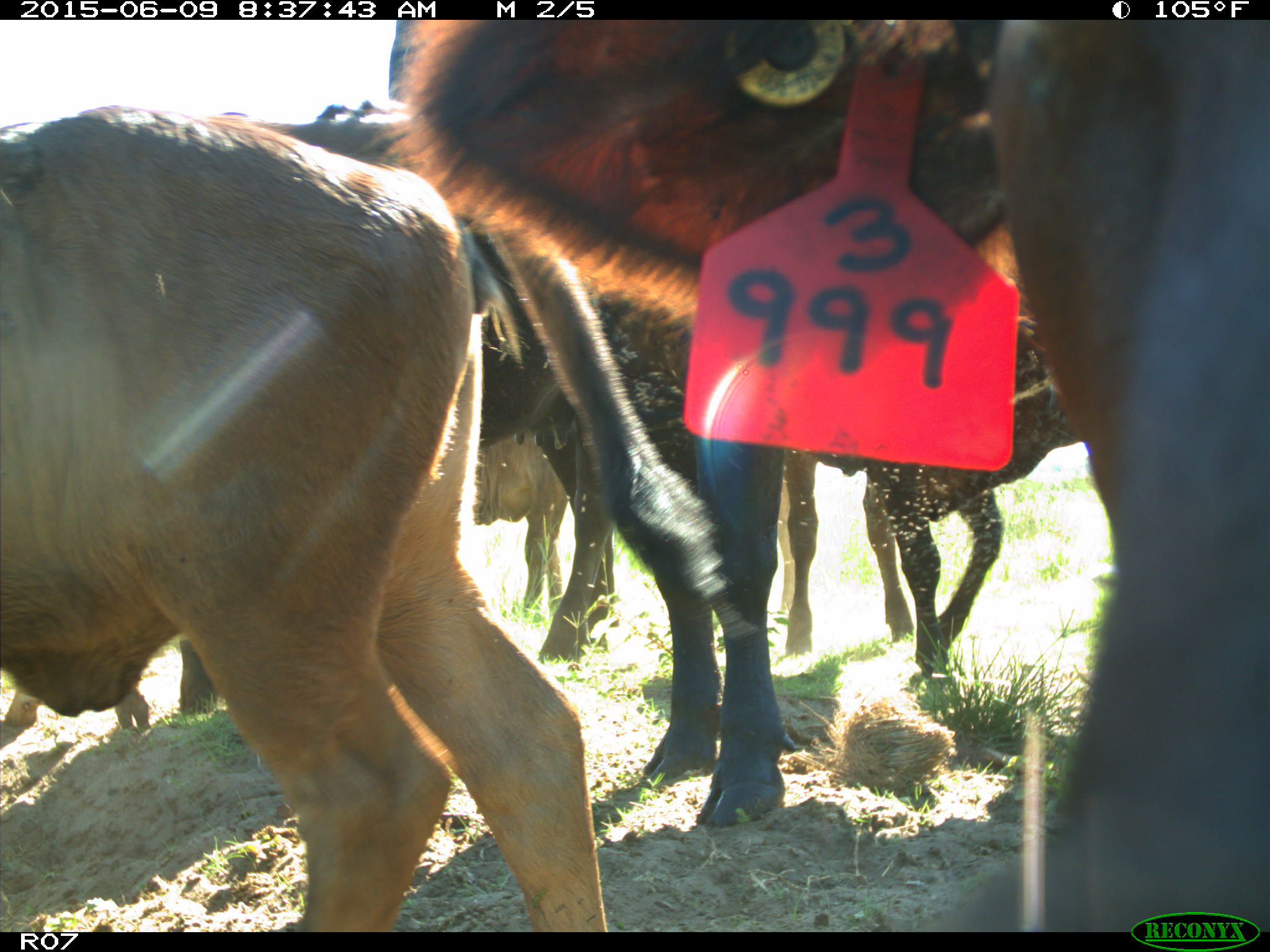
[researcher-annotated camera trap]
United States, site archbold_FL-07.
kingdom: Animalia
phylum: Chordata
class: Mammalia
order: Artiodactyla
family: Bovidae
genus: Bos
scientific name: Bos taurus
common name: domestic cow